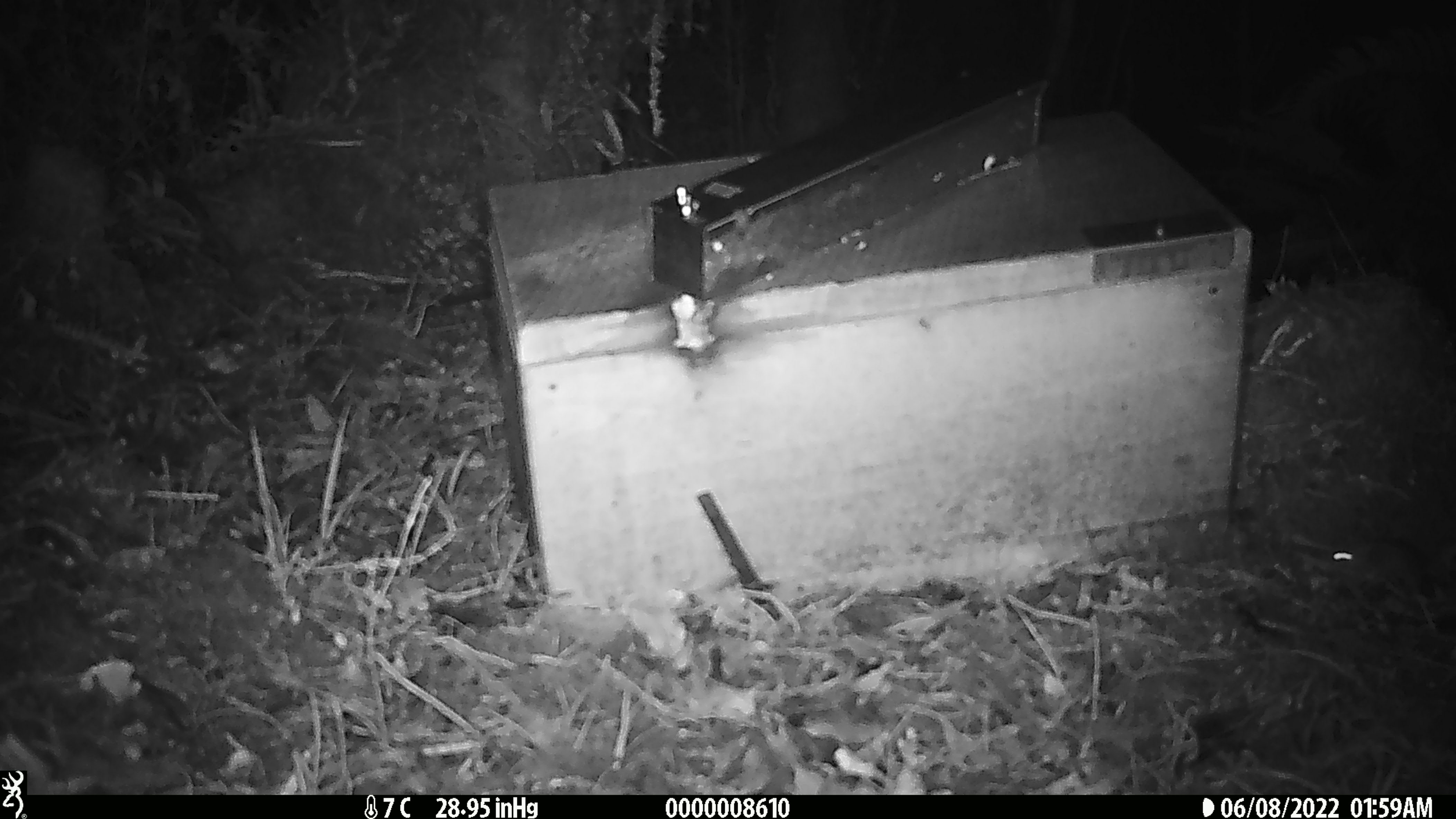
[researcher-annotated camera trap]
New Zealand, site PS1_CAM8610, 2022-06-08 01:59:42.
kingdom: Animalia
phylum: Chordata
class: Mammalia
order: Rodentia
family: Muridae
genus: Mus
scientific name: Mus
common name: mouse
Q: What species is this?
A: Mouse (Mus).